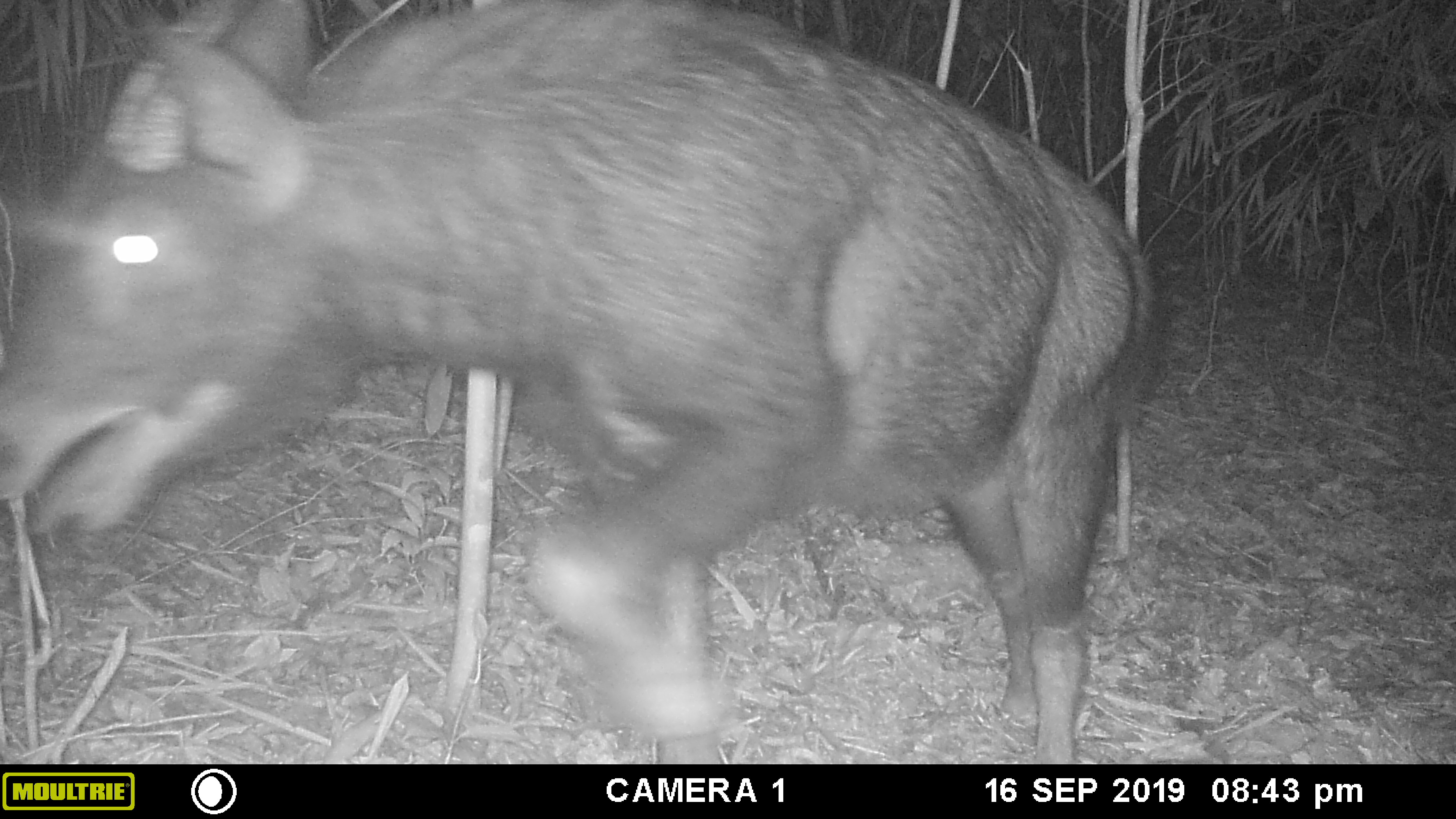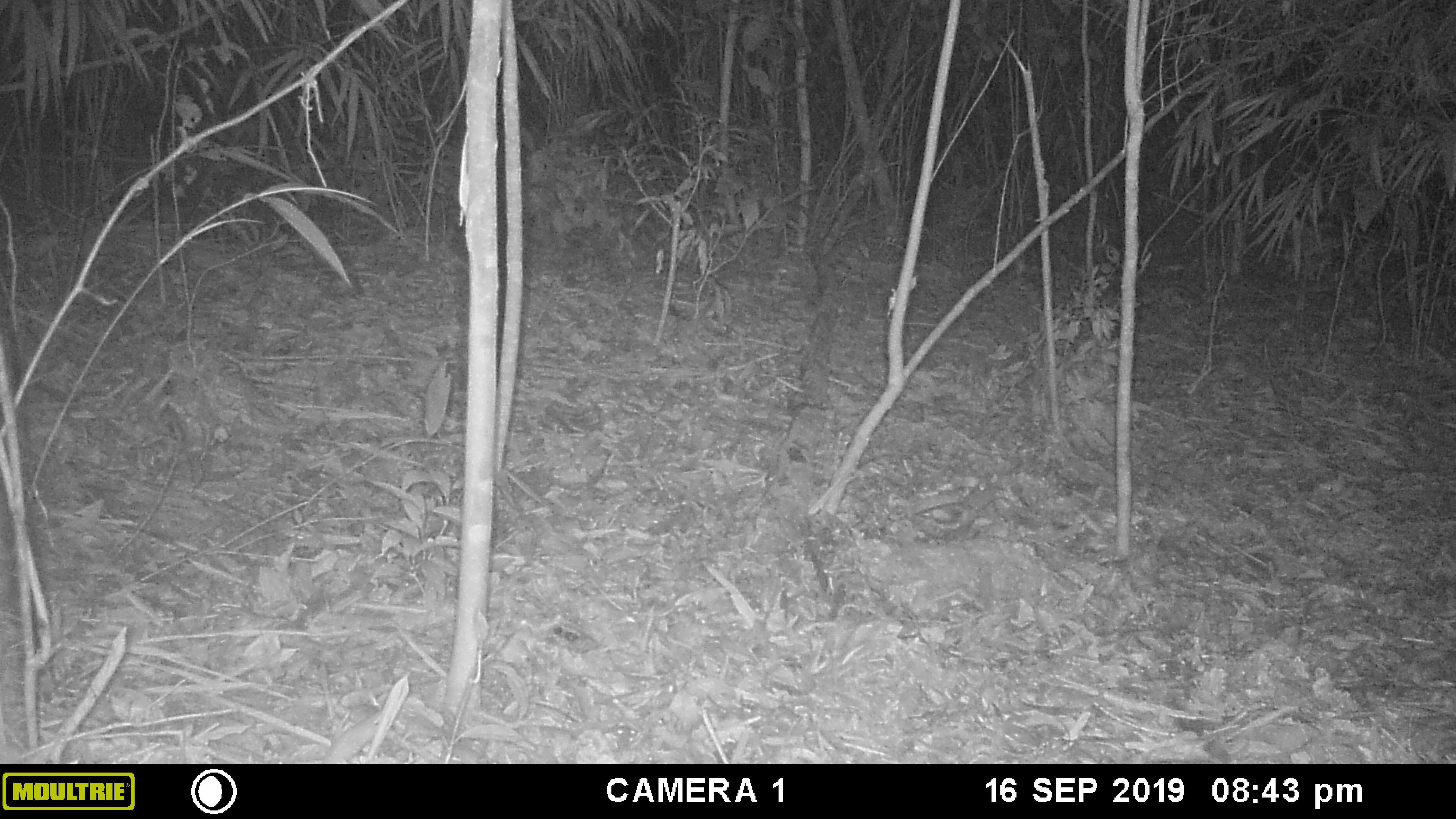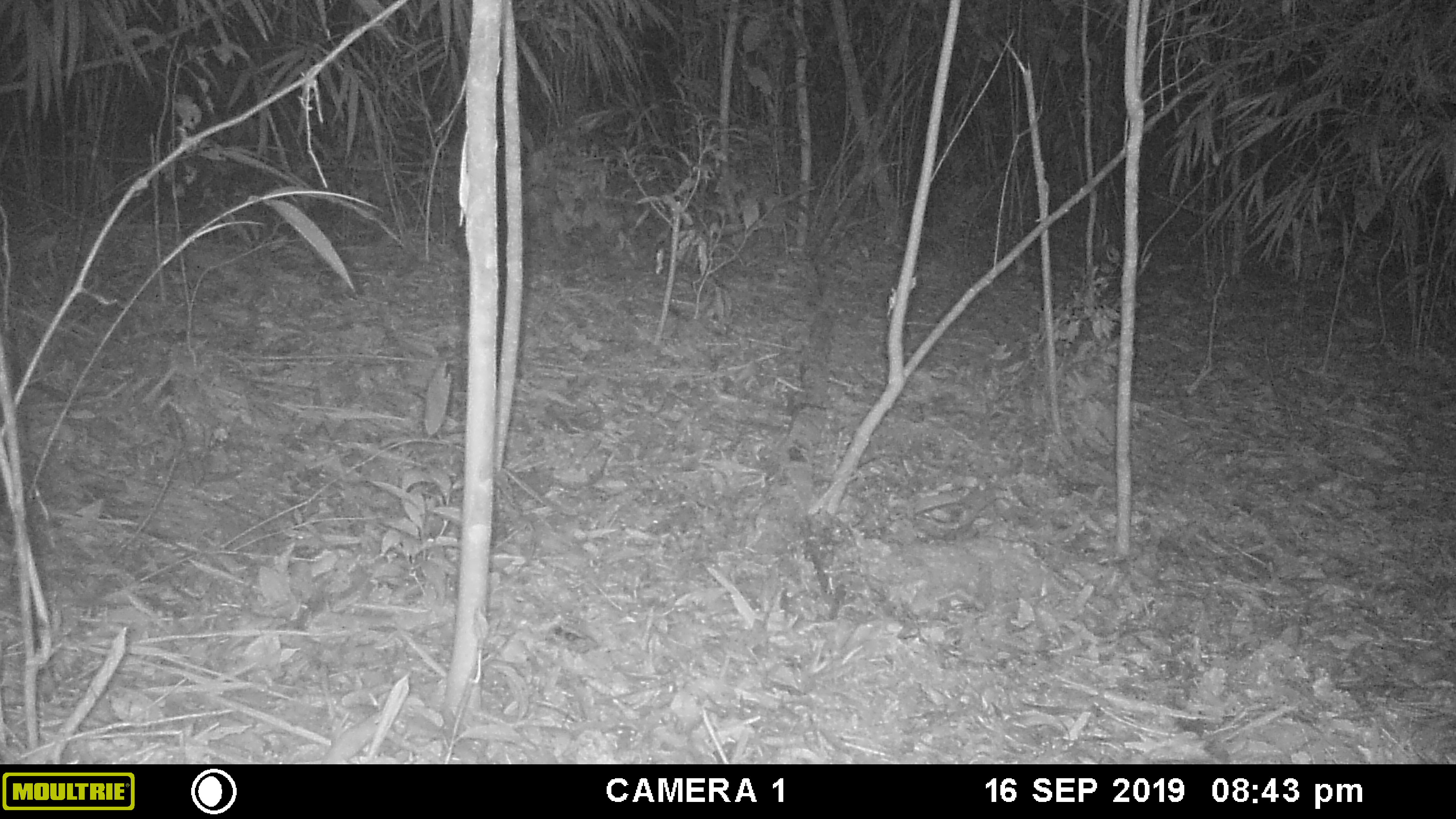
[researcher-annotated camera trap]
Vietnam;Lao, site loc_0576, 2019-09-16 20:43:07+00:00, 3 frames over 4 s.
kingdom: Animalia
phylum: Chordata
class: Mammalia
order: Artiodactyla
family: Bovidae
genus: Capricornis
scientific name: Capricornis sumatraensis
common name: chinese serow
Chinese serow (Capricornis sumatraensis). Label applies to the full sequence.